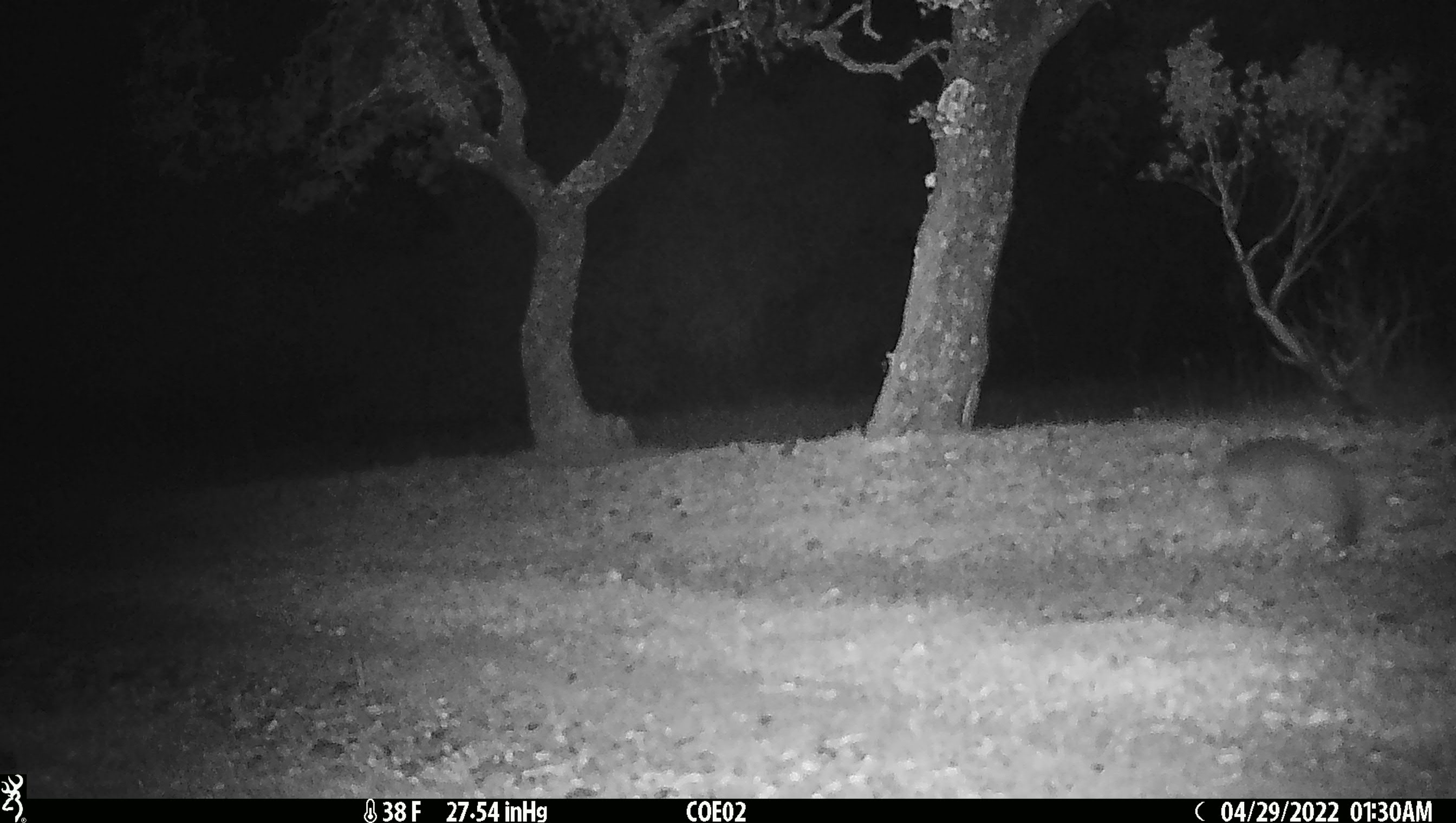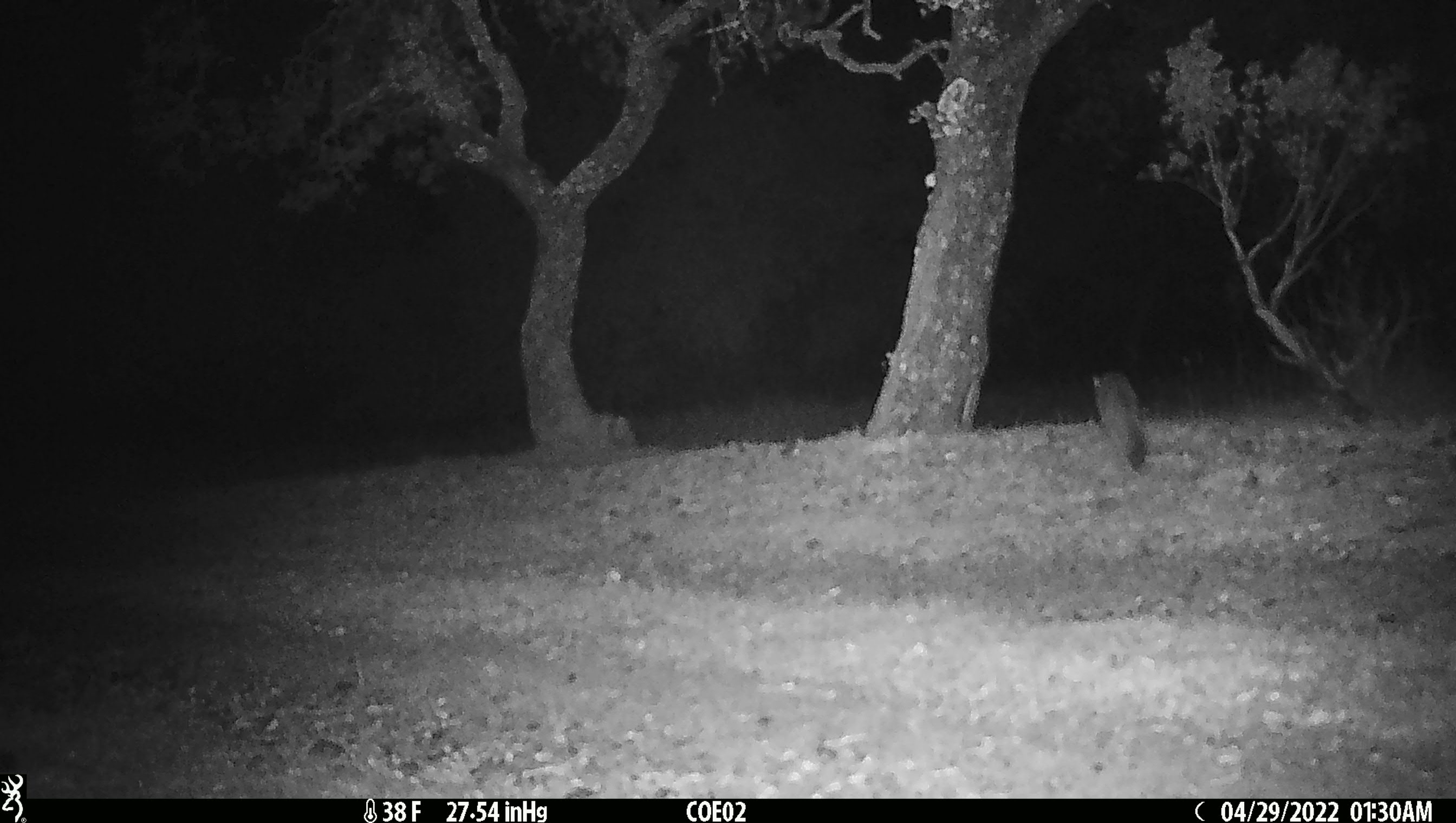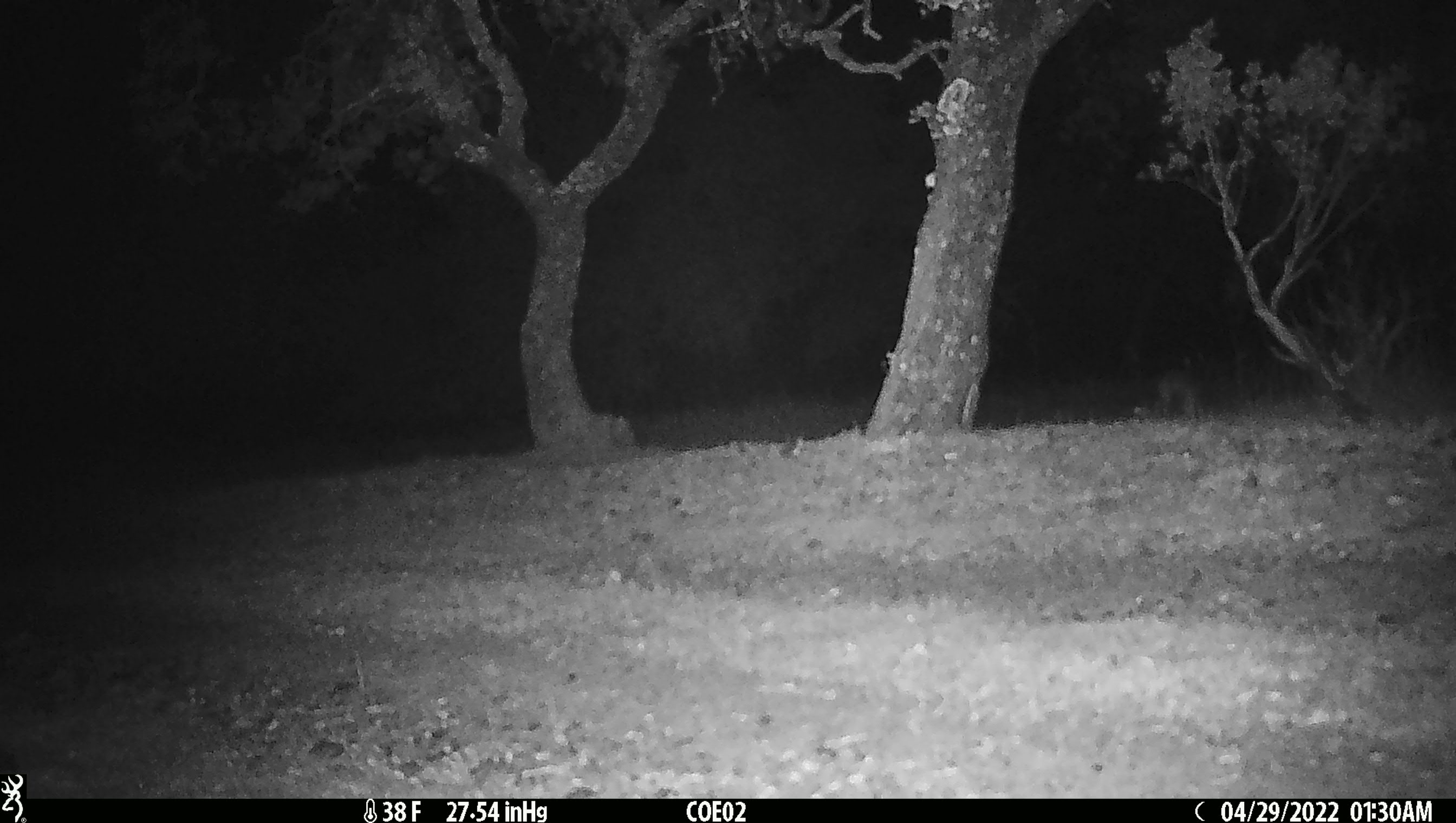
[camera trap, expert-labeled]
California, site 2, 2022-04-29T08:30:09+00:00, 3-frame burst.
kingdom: Animalia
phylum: Chordata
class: Mammalia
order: Carnivora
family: Canidae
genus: Urocyon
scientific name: Urocyon cinereoargenteus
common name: gray fox